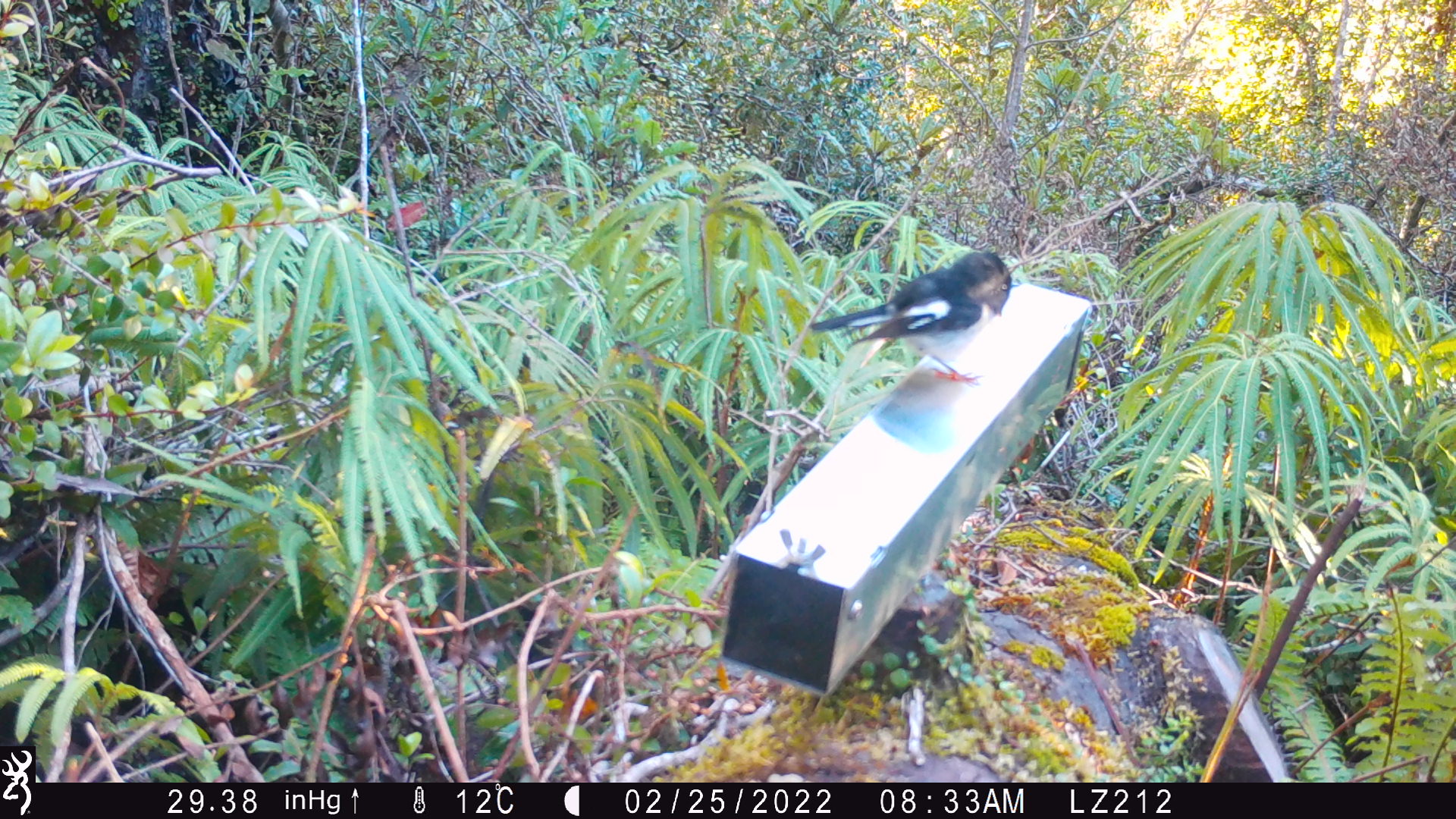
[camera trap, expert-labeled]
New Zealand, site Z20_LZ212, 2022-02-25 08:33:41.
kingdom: Animalia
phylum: Chordata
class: Aves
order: Passeriformes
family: Petroicidae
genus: Petroica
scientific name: Petroica macrocephala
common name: tomtit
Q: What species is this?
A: Tomtit (Petroica macrocephala).